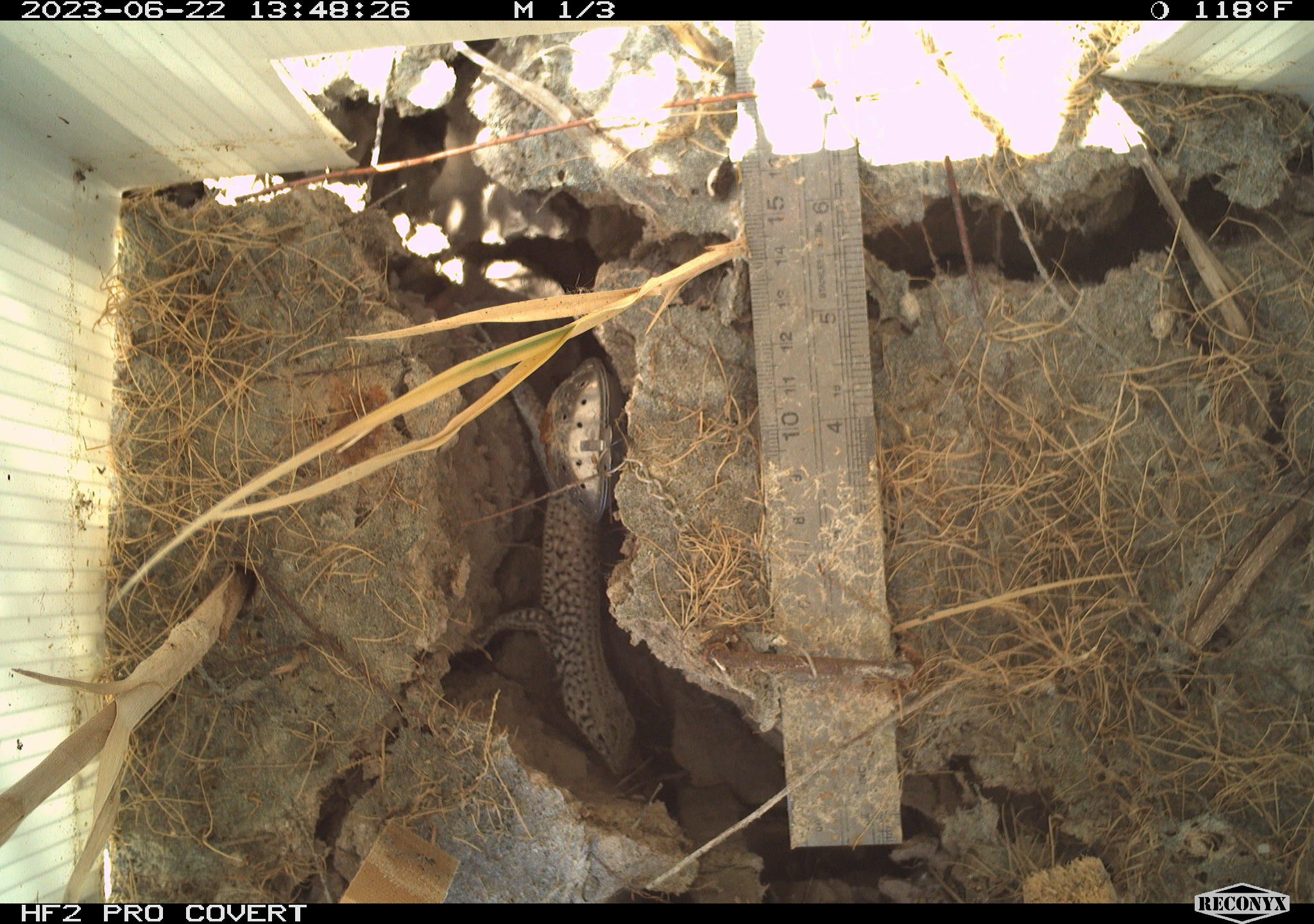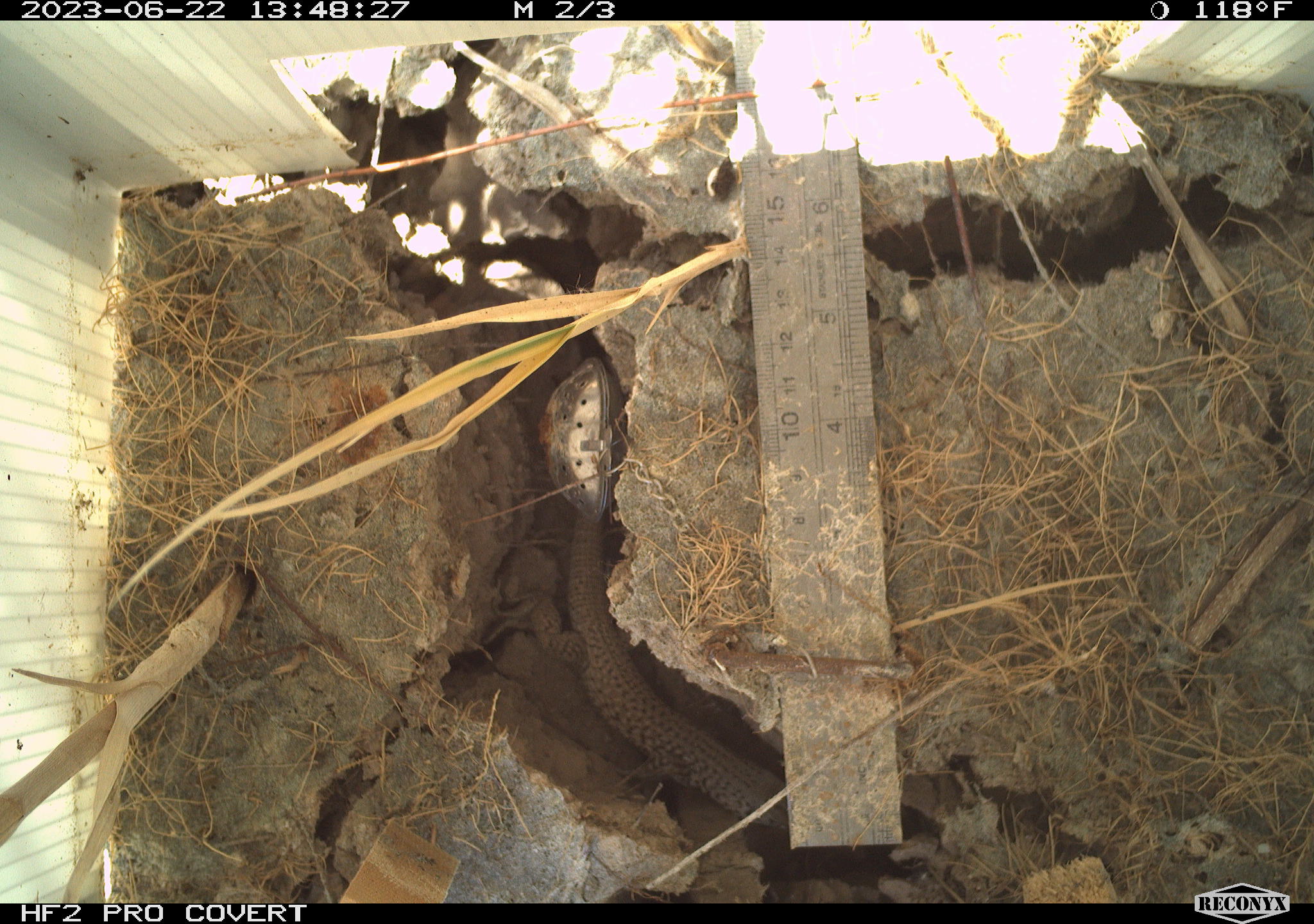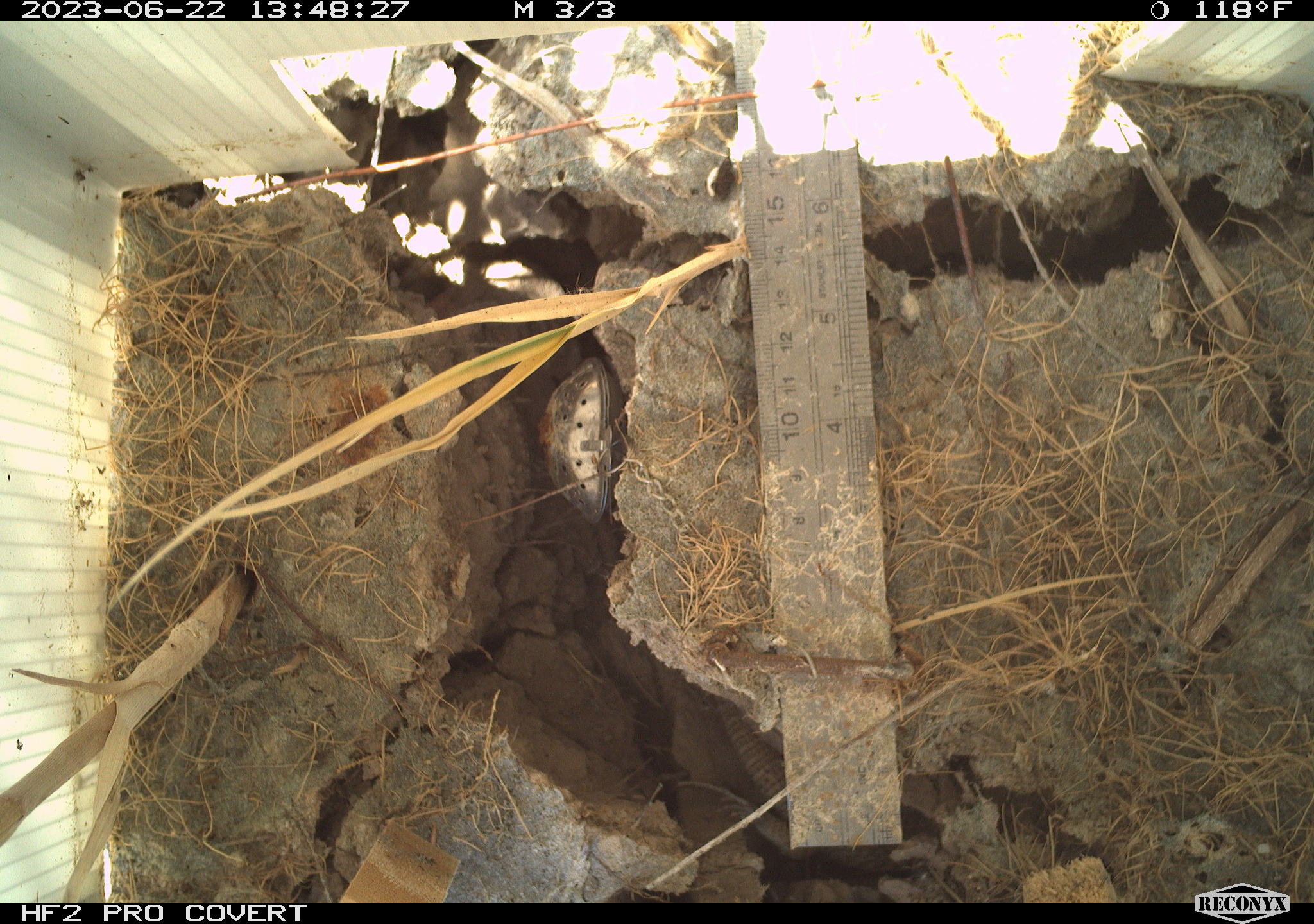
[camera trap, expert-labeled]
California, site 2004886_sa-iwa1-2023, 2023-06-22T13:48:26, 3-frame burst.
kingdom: Animalia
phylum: Chordata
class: Reptilia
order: Squamata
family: Teiidae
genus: Aspidoscelis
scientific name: Aspidoscelis tigris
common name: western whiptail